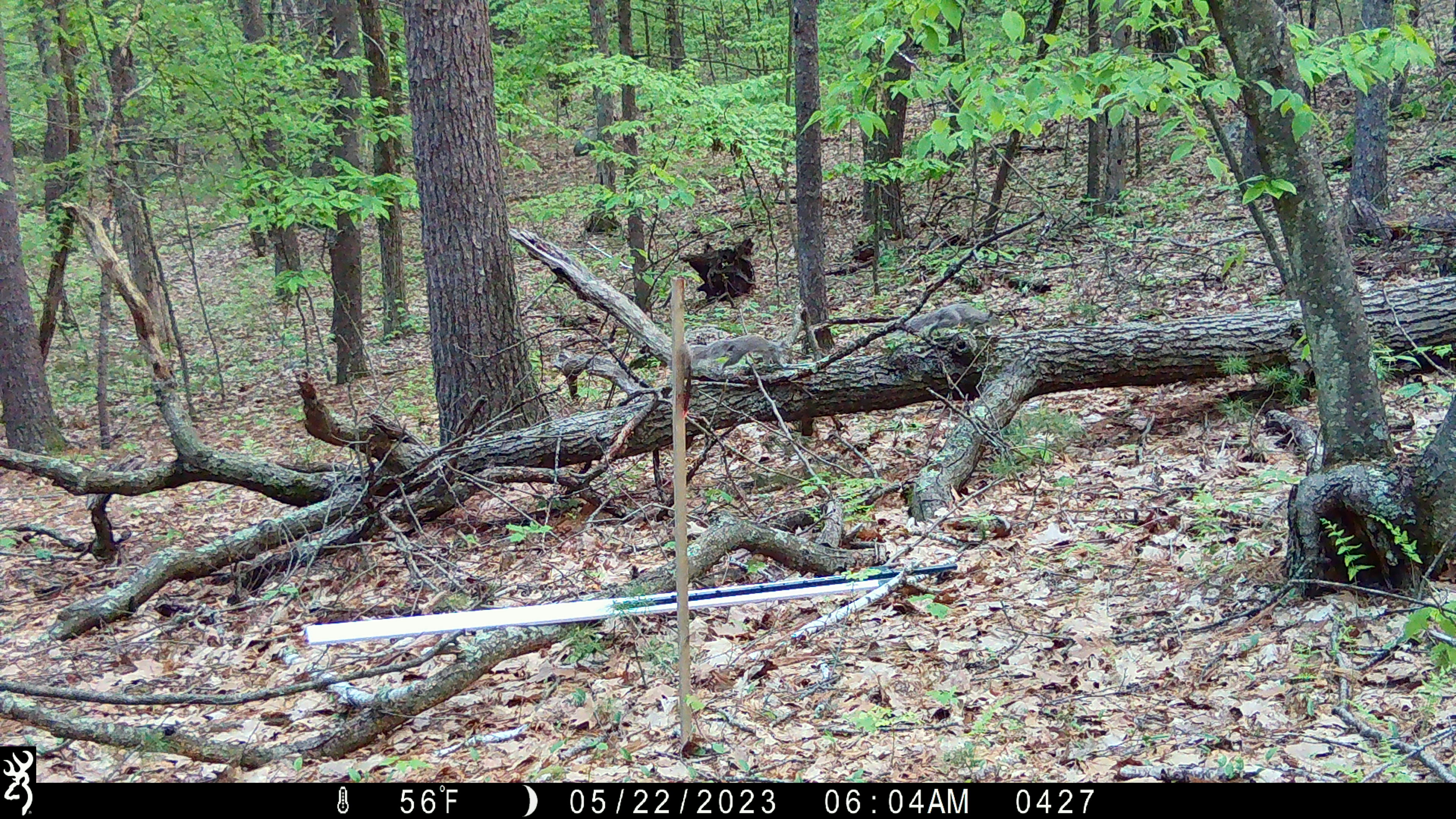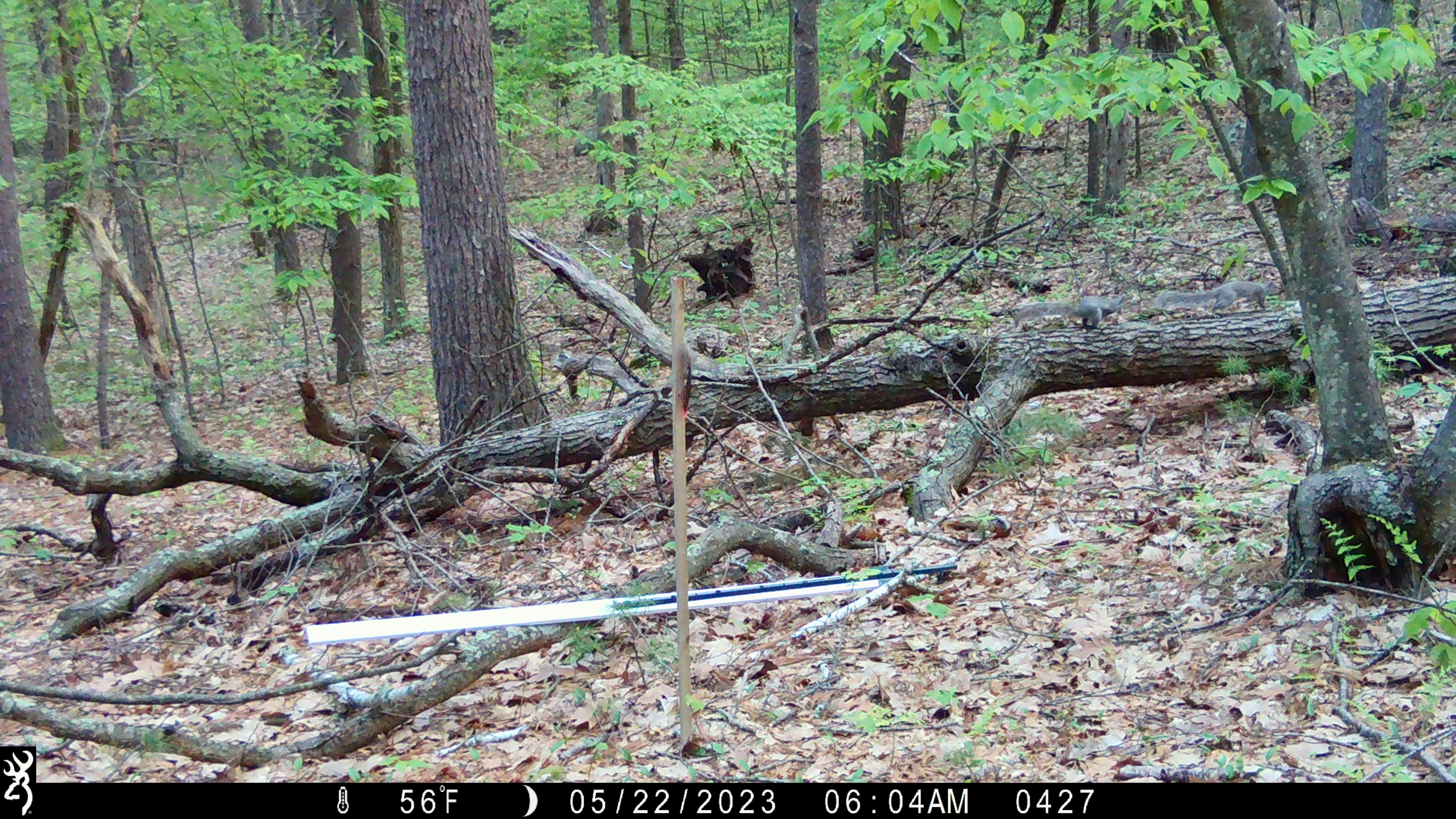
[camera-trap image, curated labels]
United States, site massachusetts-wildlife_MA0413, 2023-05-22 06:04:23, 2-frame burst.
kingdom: Animalia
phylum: Chordata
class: Mammalia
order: Rodentia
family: Sciuridae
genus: Sciurus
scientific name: Sciurus carolinensis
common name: gray squirrel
Gray squirrel (Sciurus carolinensis).